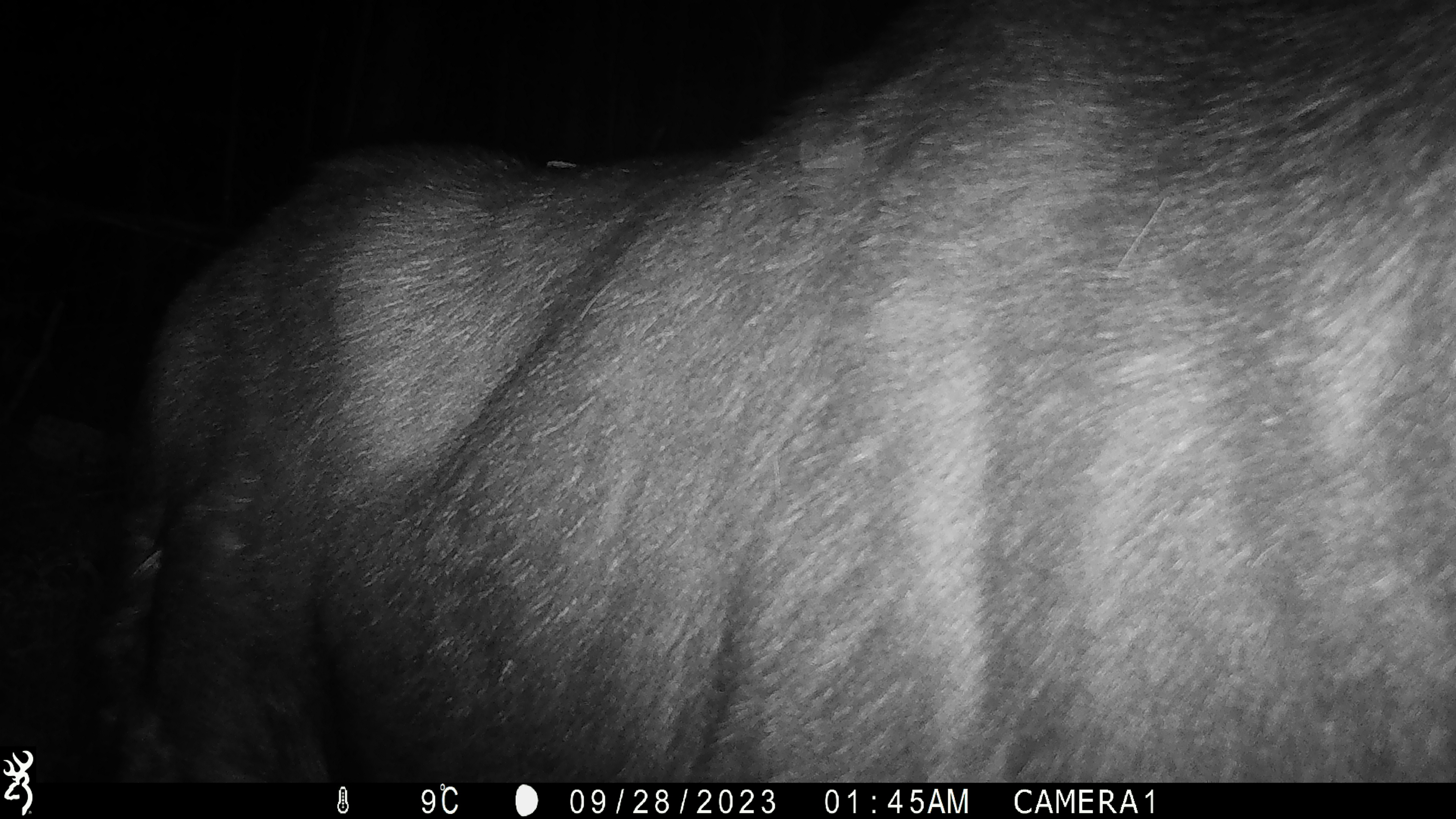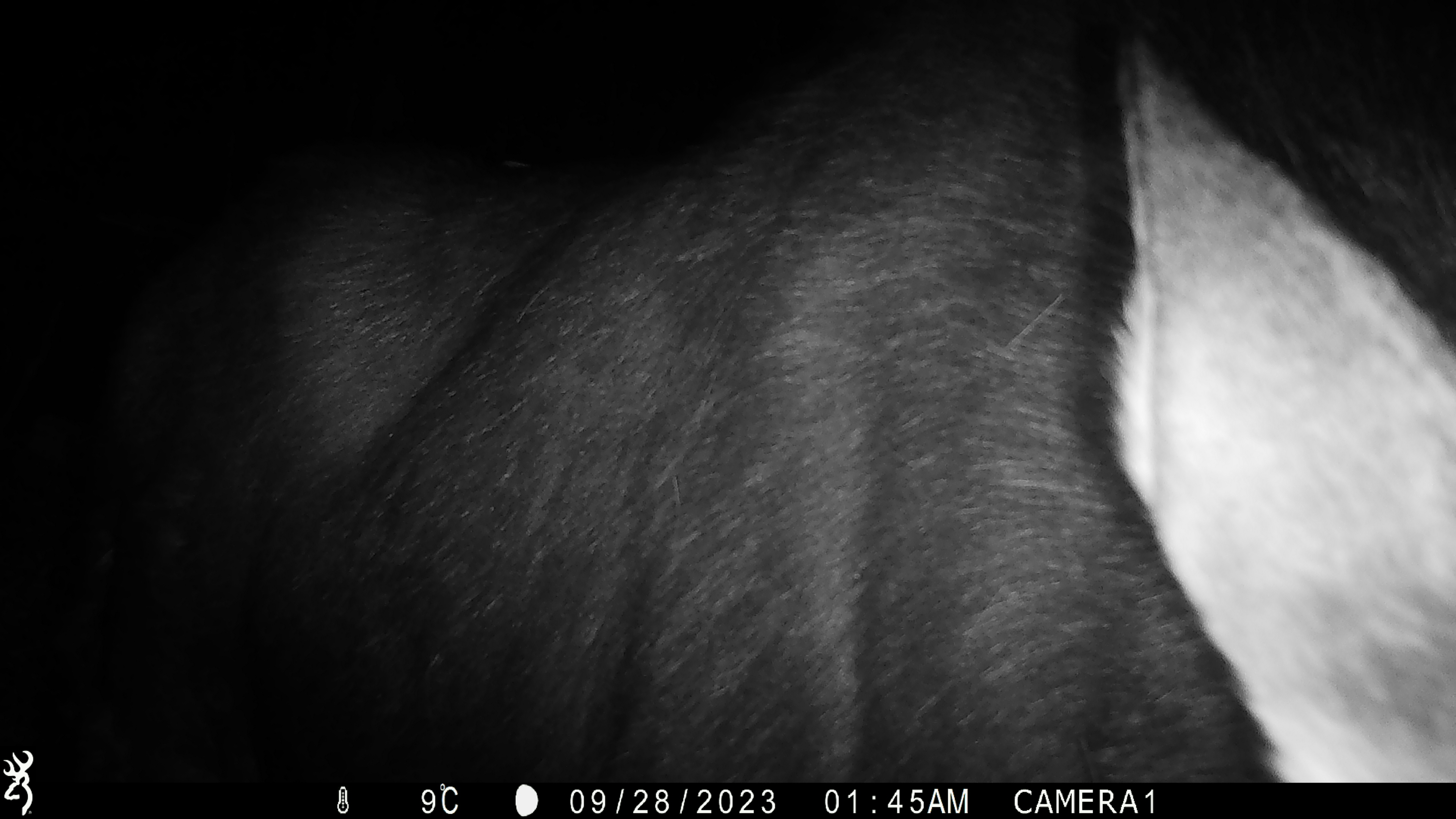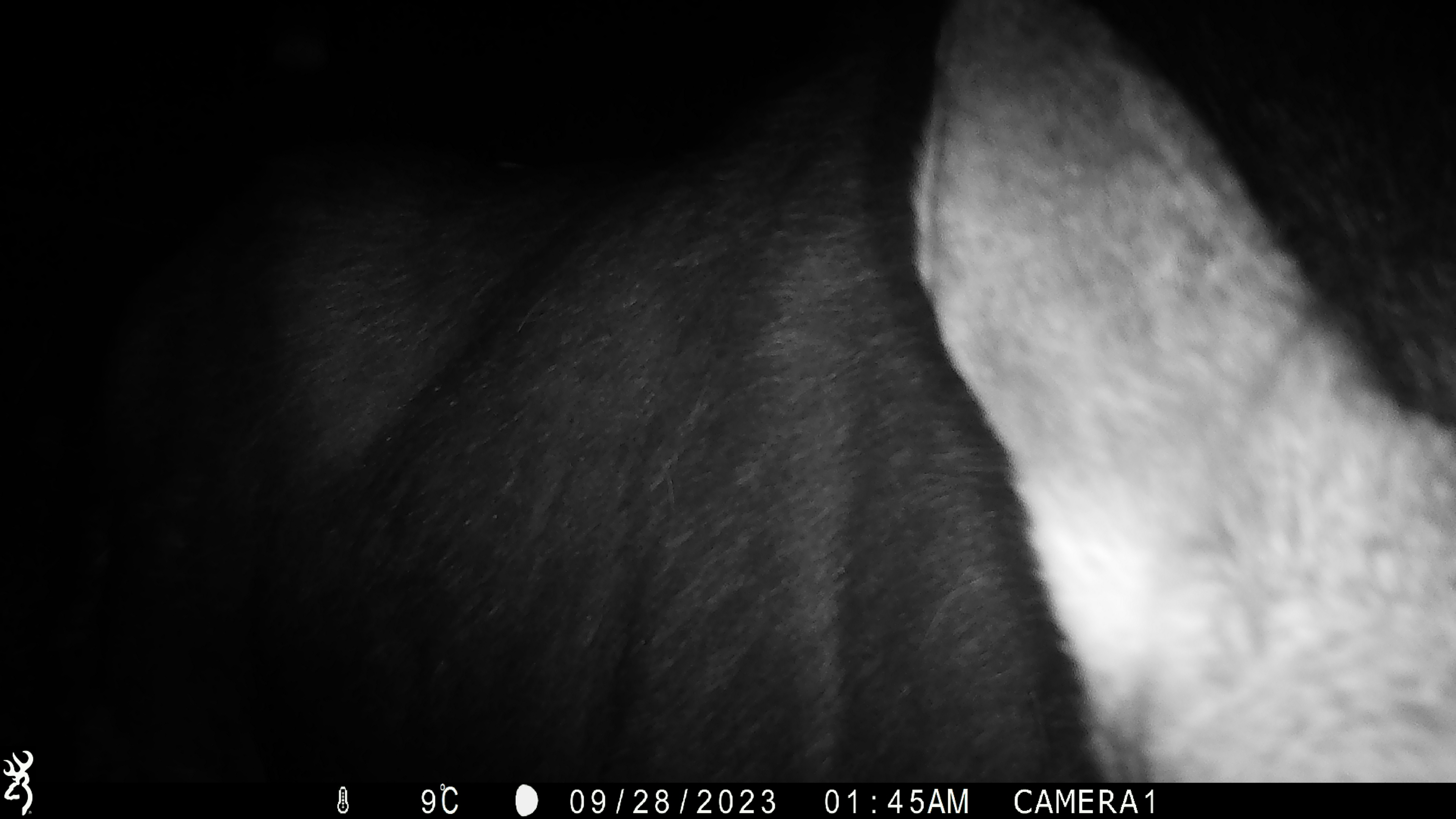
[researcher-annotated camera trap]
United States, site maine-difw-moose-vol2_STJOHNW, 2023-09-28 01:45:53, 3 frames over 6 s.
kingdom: Animalia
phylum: Chordata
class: Mammalia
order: Artiodactyla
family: Cervidae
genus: Alces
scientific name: Alces alces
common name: moose